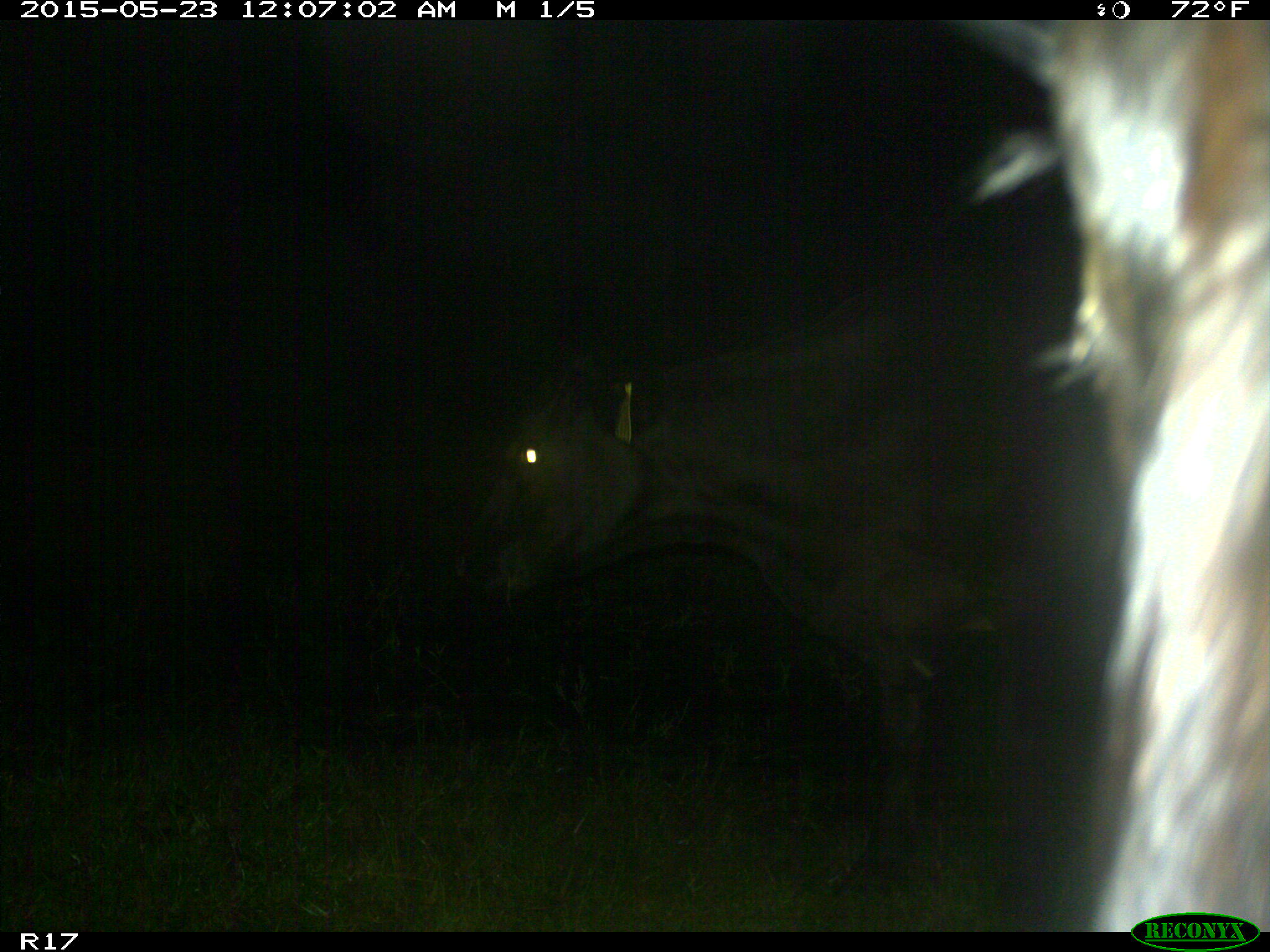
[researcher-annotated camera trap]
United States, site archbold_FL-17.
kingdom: Animalia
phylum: Chordata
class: Mammalia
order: Artiodactyla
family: Bovidae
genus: Bos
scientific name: Bos taurus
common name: domestic cow